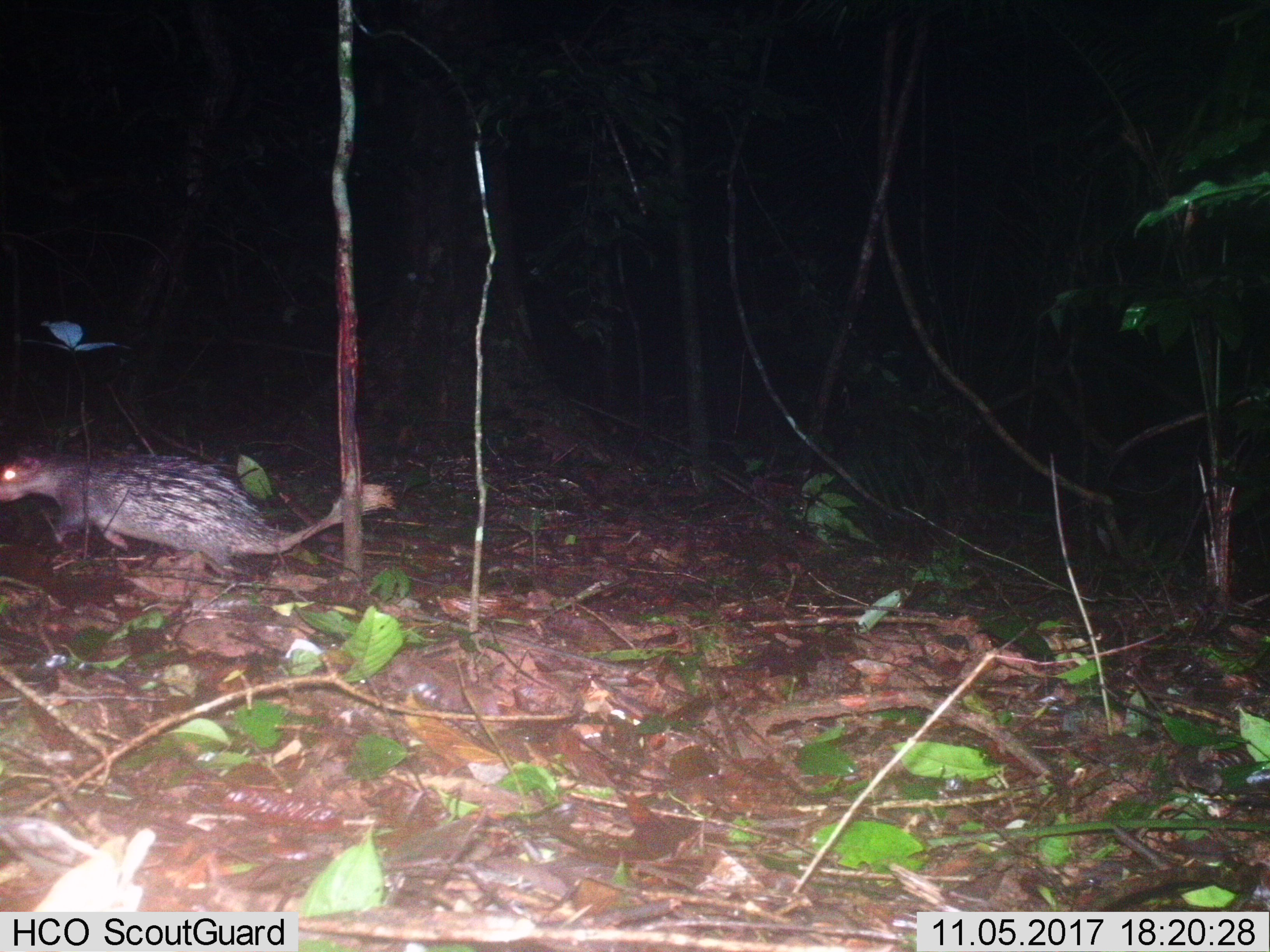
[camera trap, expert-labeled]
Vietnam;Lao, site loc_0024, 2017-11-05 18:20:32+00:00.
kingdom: Animalia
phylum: Chordata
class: Mammalia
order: Rodentia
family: Hystricidae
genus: Atherurus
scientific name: Atherurus macrourus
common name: asiatic brush-tailed porcupine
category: asiatic brush tailed porcupine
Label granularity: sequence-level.